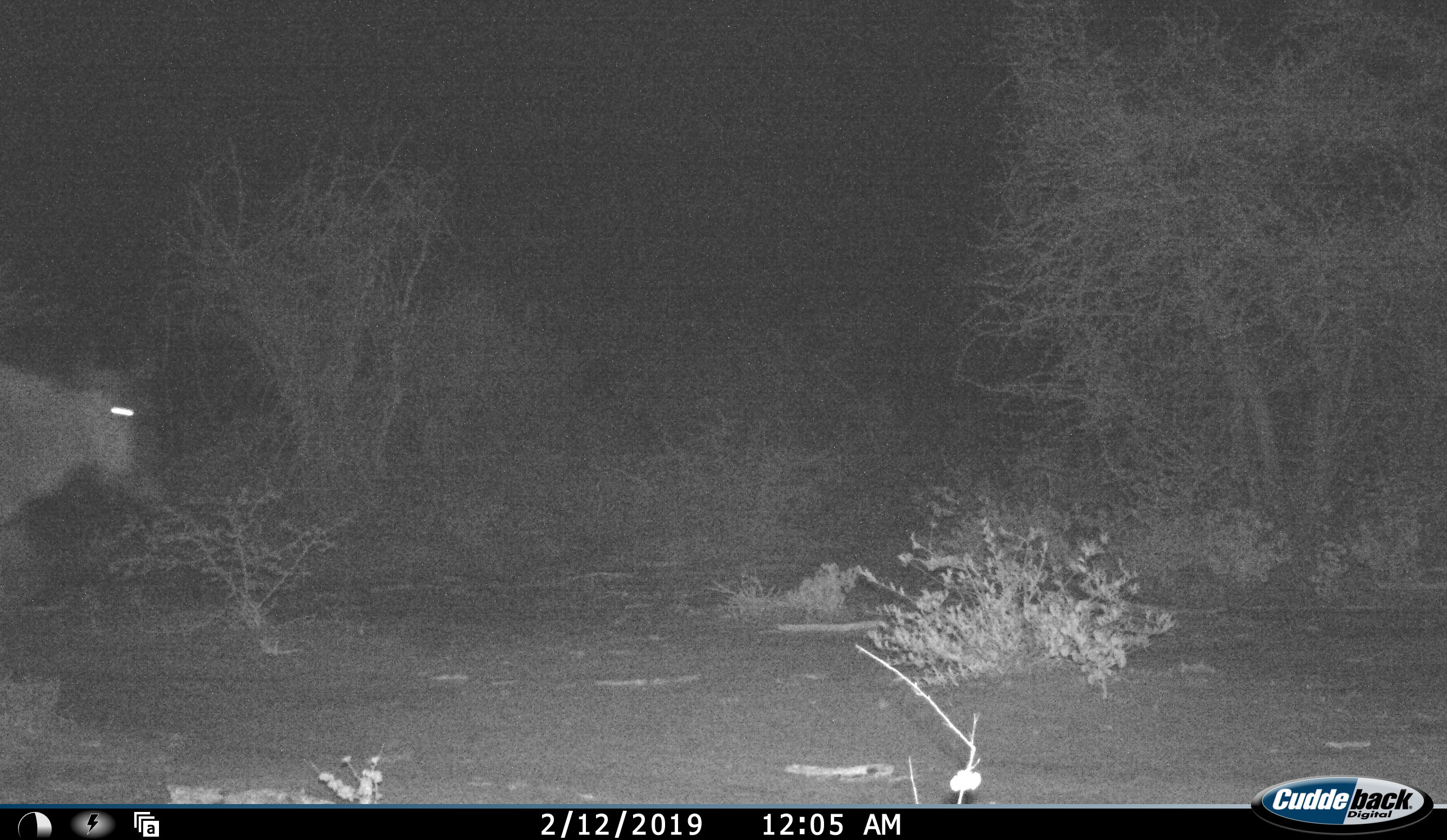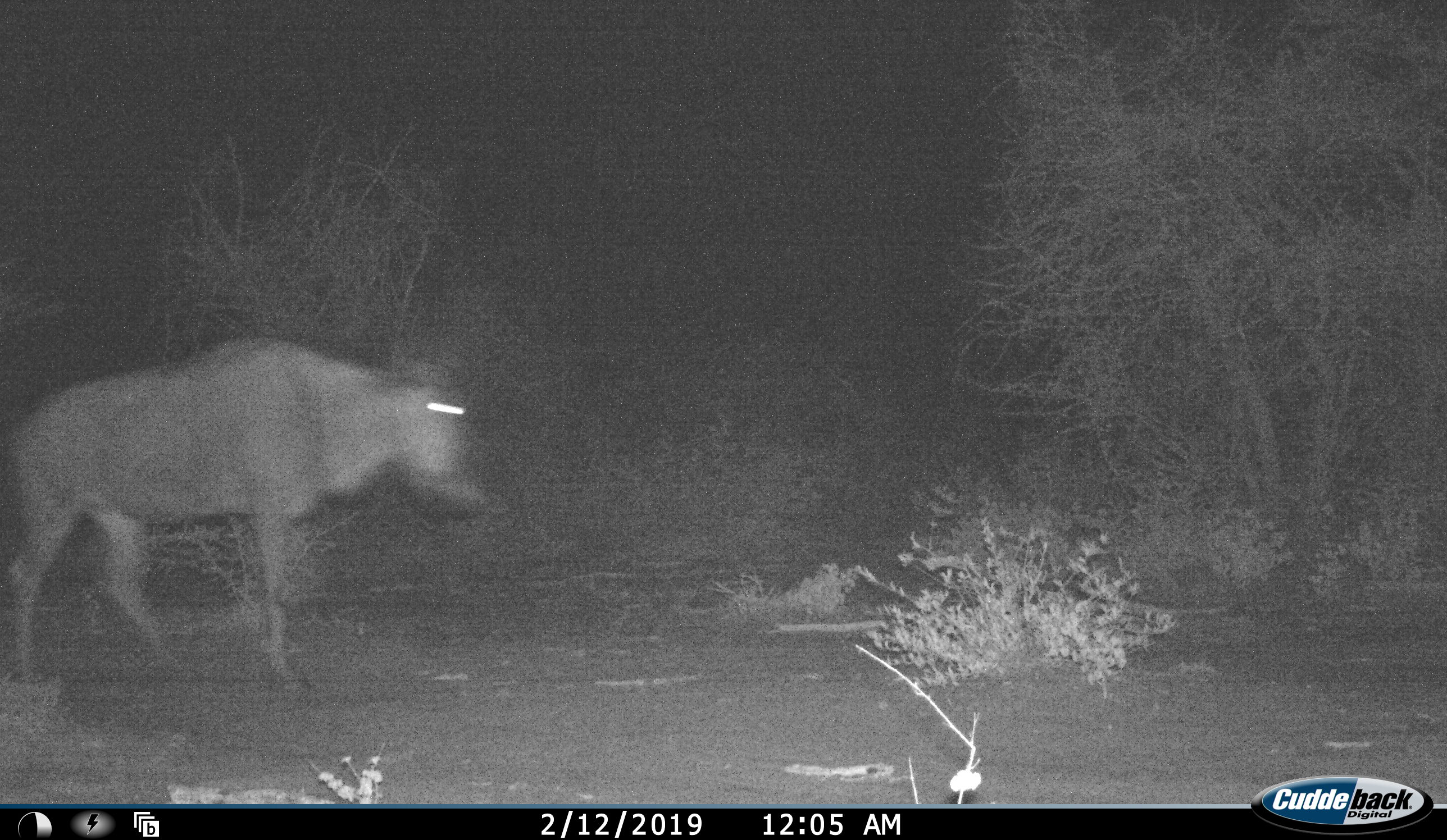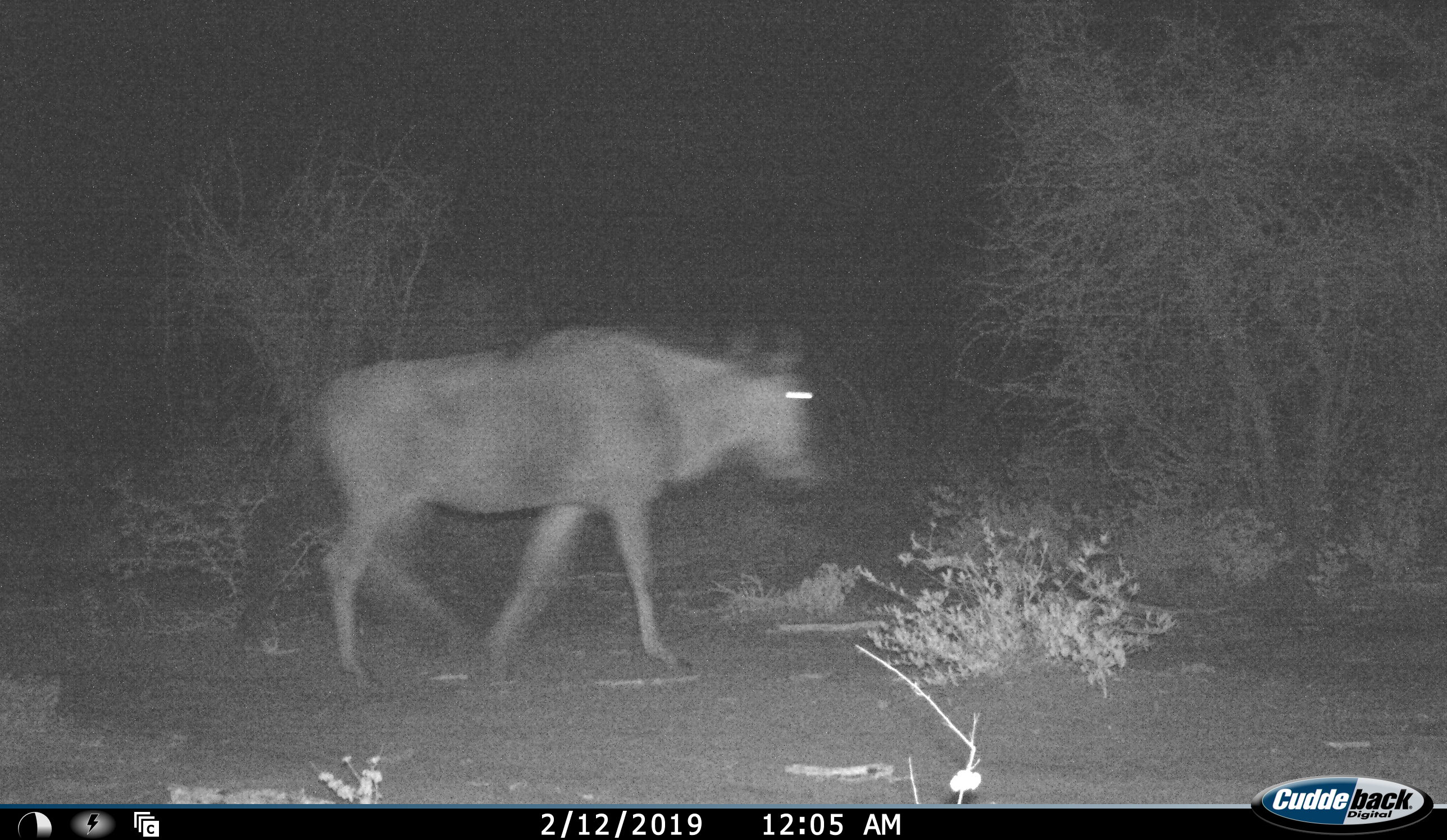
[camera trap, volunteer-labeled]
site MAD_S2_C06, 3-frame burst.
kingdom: Animalia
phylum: Chordata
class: Mammalia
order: Artiodactyla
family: Bovidae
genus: Connochaetes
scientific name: Connochaetes taurinus taurinus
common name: blue wildebeest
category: wildebeestblue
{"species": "wildebeestblue (blue wildebeest) (Connochaetes taurinus taurinus)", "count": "1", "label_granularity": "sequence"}